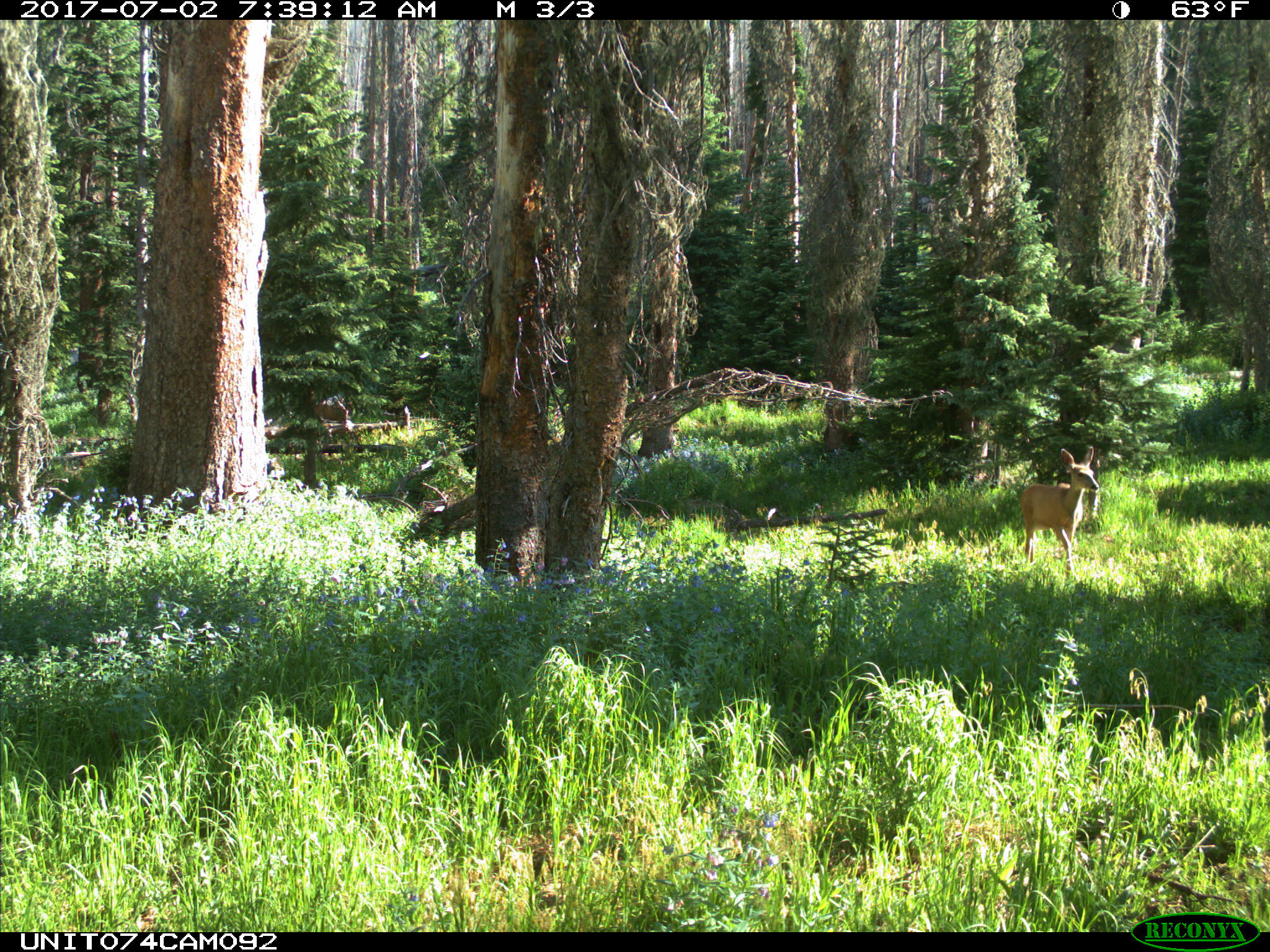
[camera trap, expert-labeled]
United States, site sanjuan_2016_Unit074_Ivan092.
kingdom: Animalia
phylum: Chordata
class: Mammalia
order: Artiodactyla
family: Cervidae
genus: Odocoileus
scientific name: Odocoileus hemionus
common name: mule deer